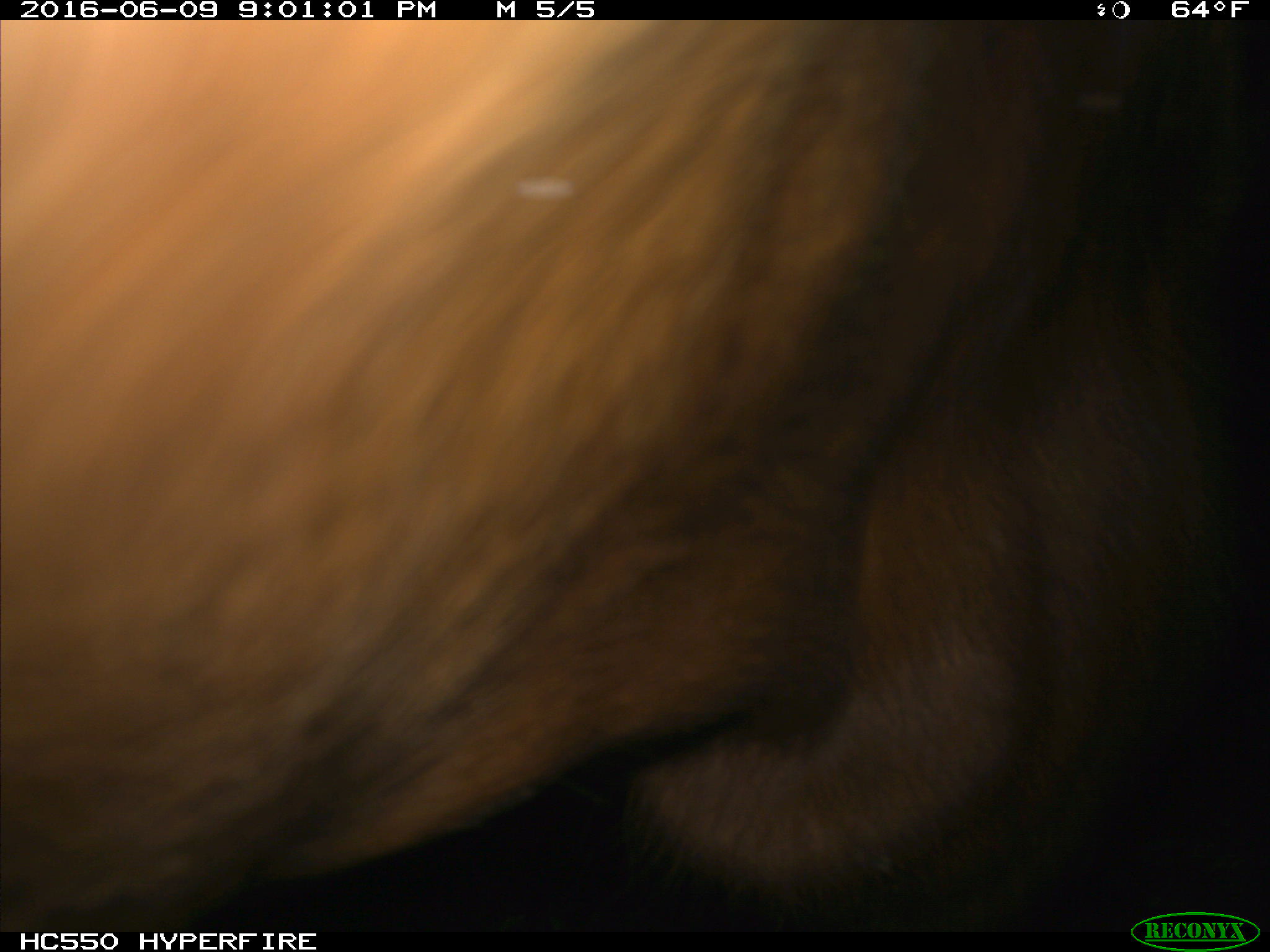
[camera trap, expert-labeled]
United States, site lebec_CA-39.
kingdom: Animalia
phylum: Chordata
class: Mammalia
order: Artiodactyla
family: Bovidae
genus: Bos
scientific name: Bos taurus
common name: domestic cow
Bos taurus (domestic cow).